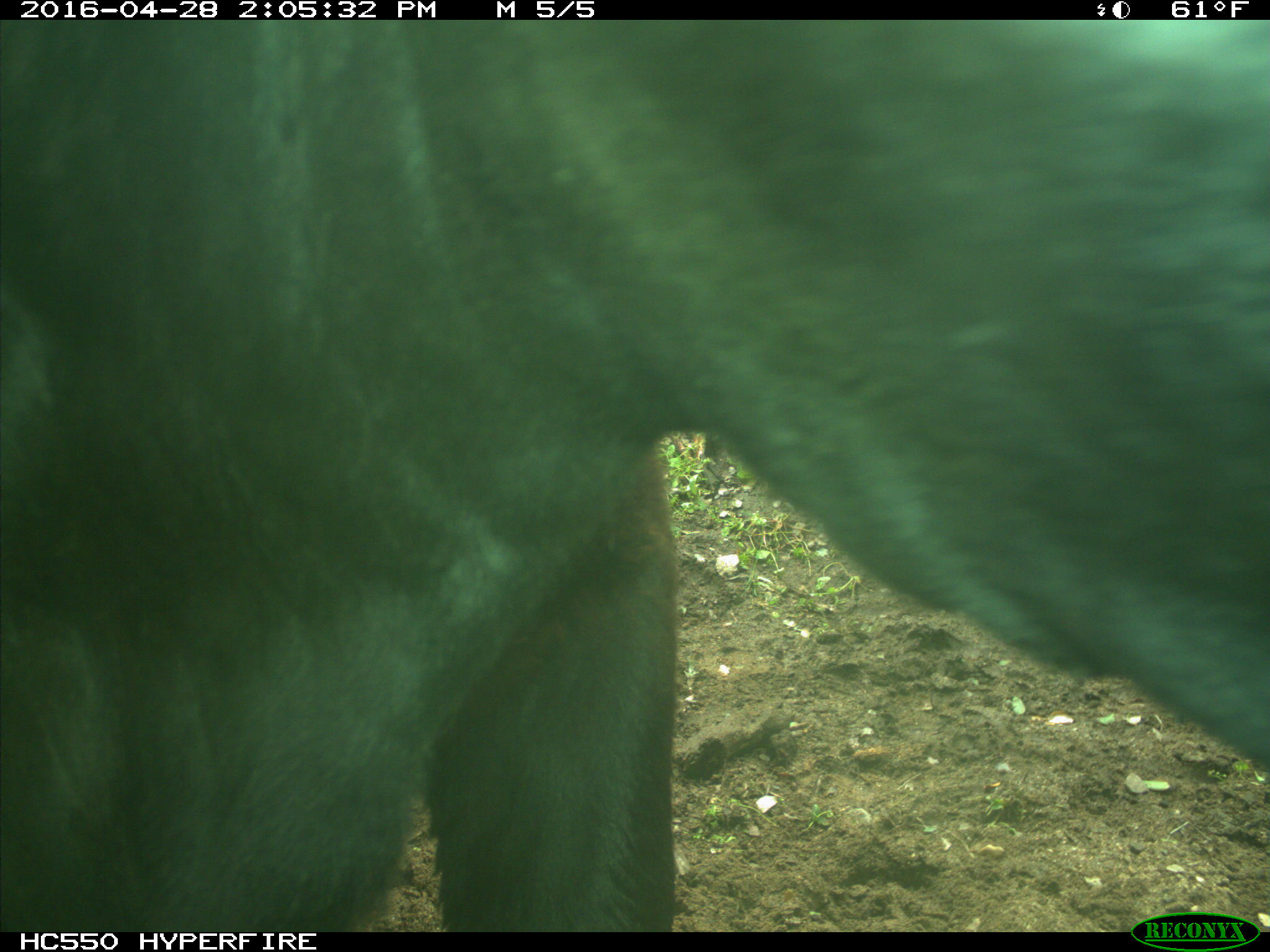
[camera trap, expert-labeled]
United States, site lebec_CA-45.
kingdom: Animalia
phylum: Chordata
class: Mammalia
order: Artiodactyla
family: Bovidae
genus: Bos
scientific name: Bos taurus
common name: domestic cow